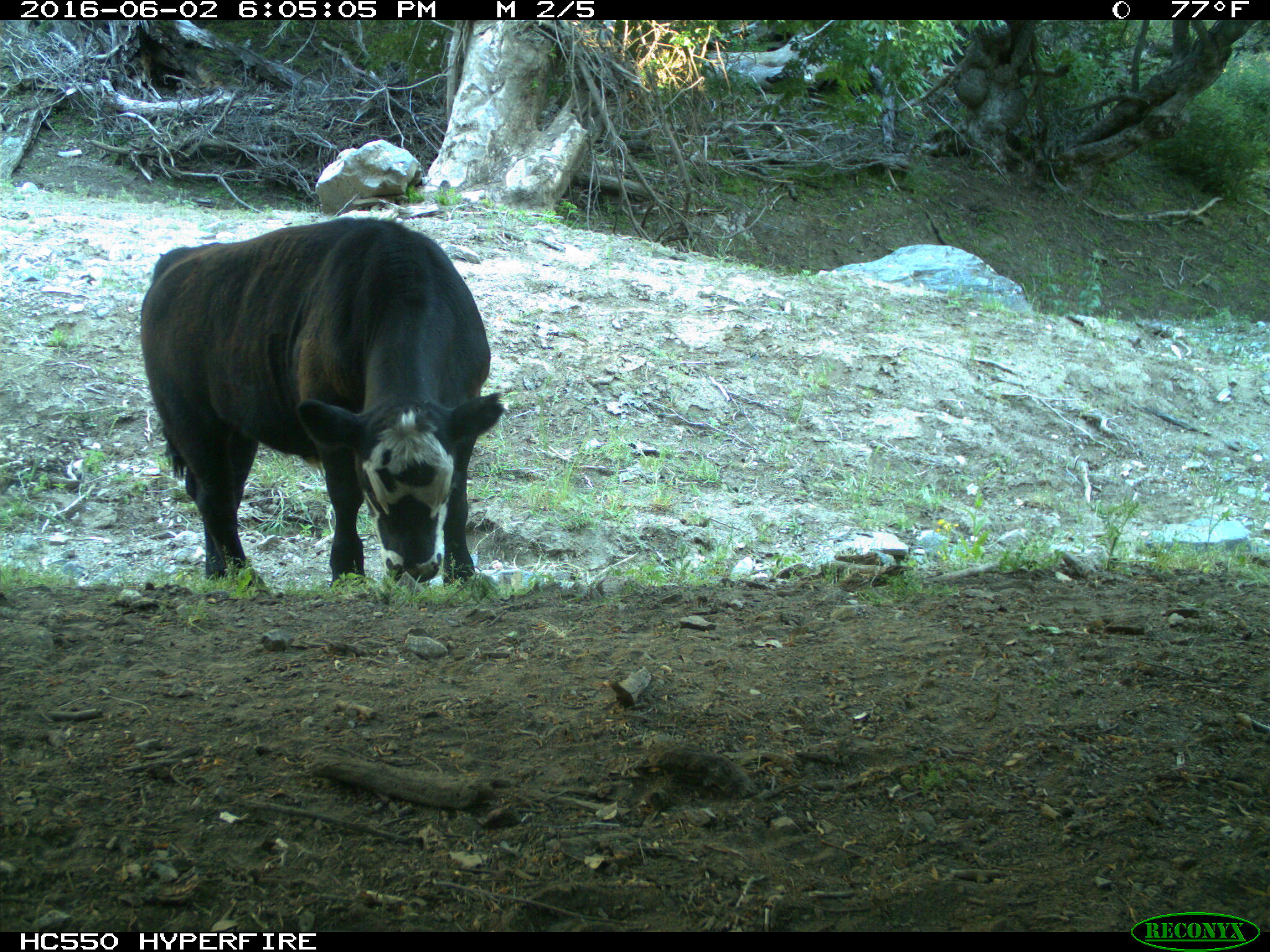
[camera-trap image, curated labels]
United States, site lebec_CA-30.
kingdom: Animalia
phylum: Chordata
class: Mammalia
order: Artiodactyla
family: Bovidae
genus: Bos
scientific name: Bos taurus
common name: domestic cow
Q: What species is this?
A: Bos taurus (domestic cow).